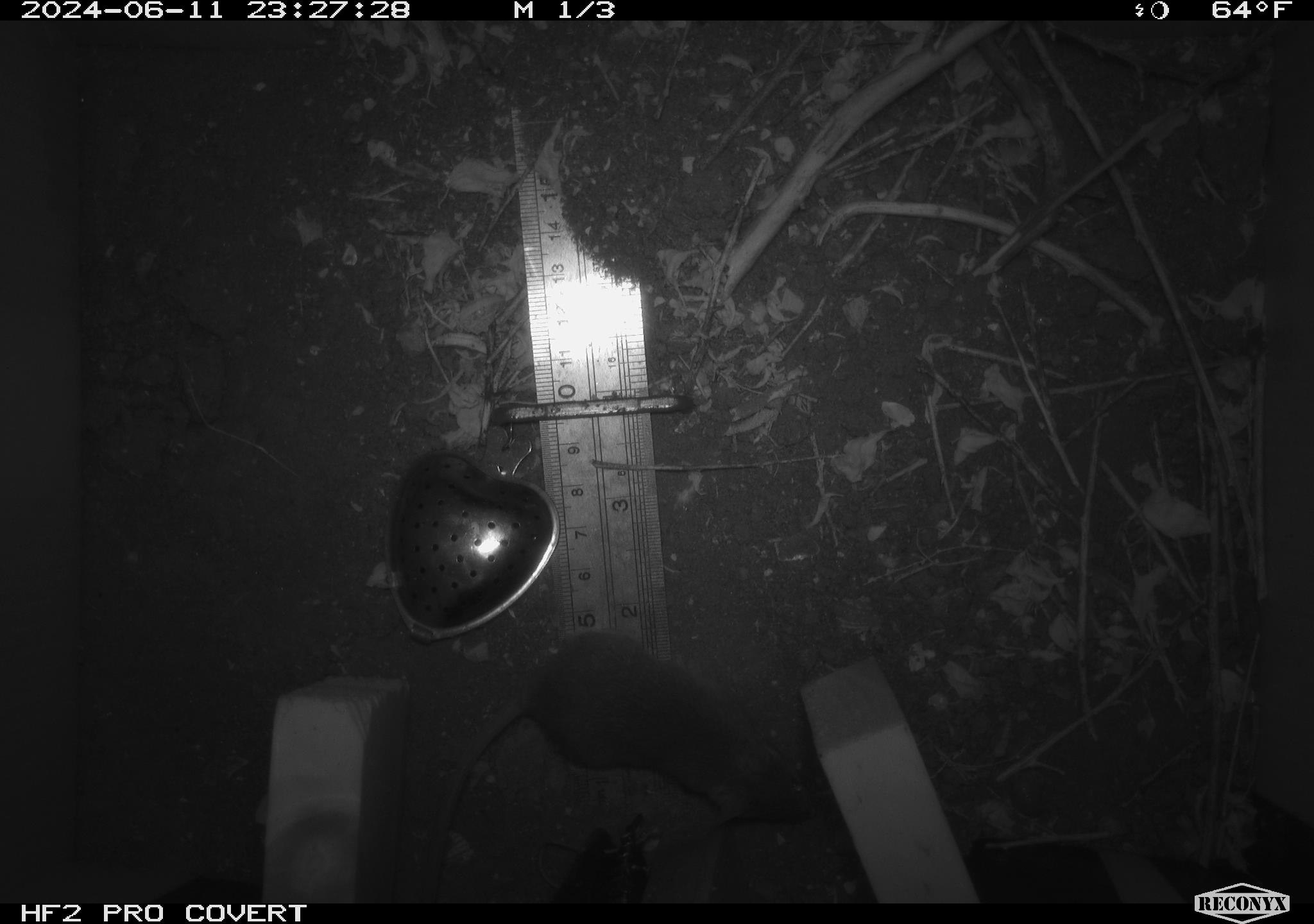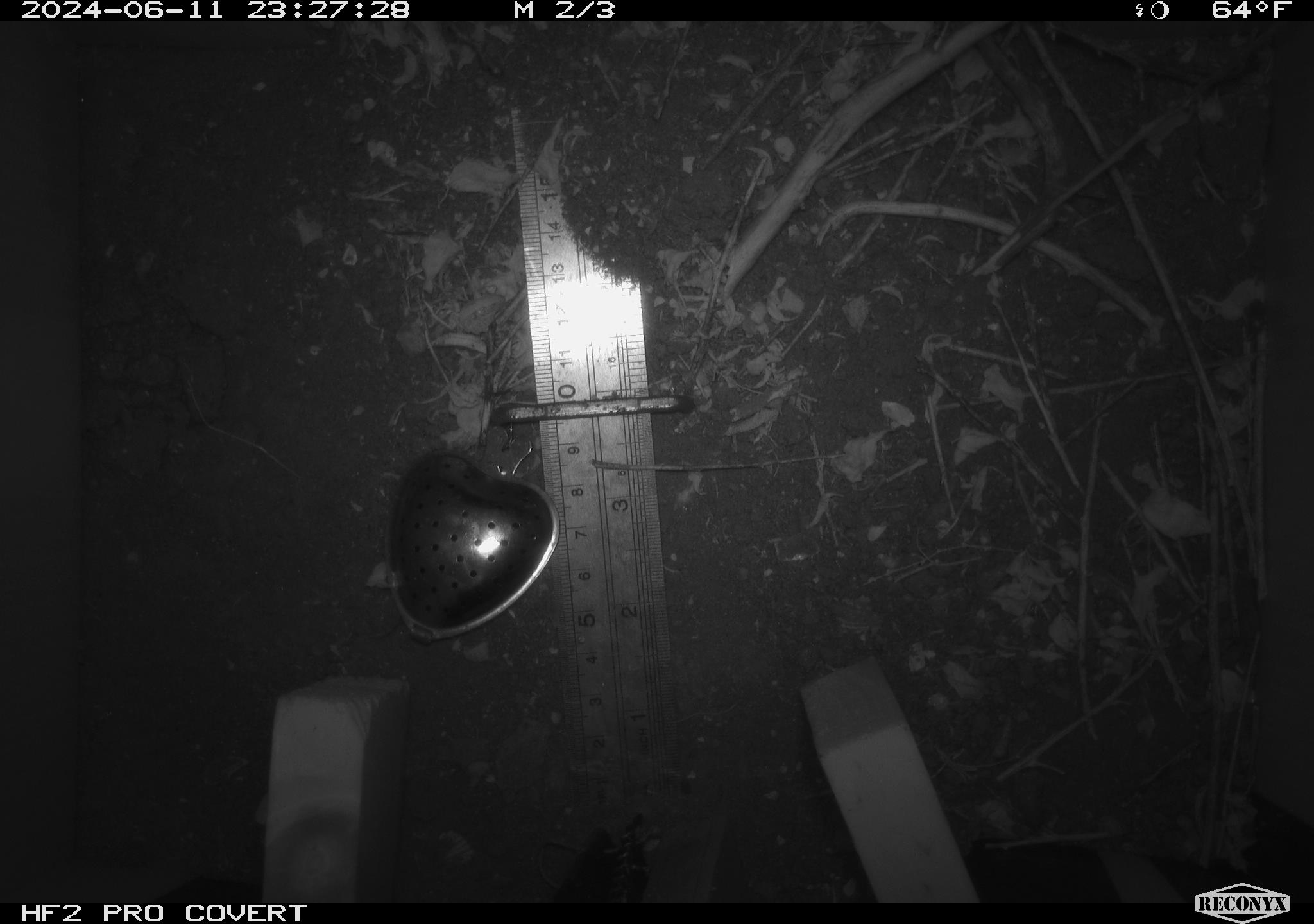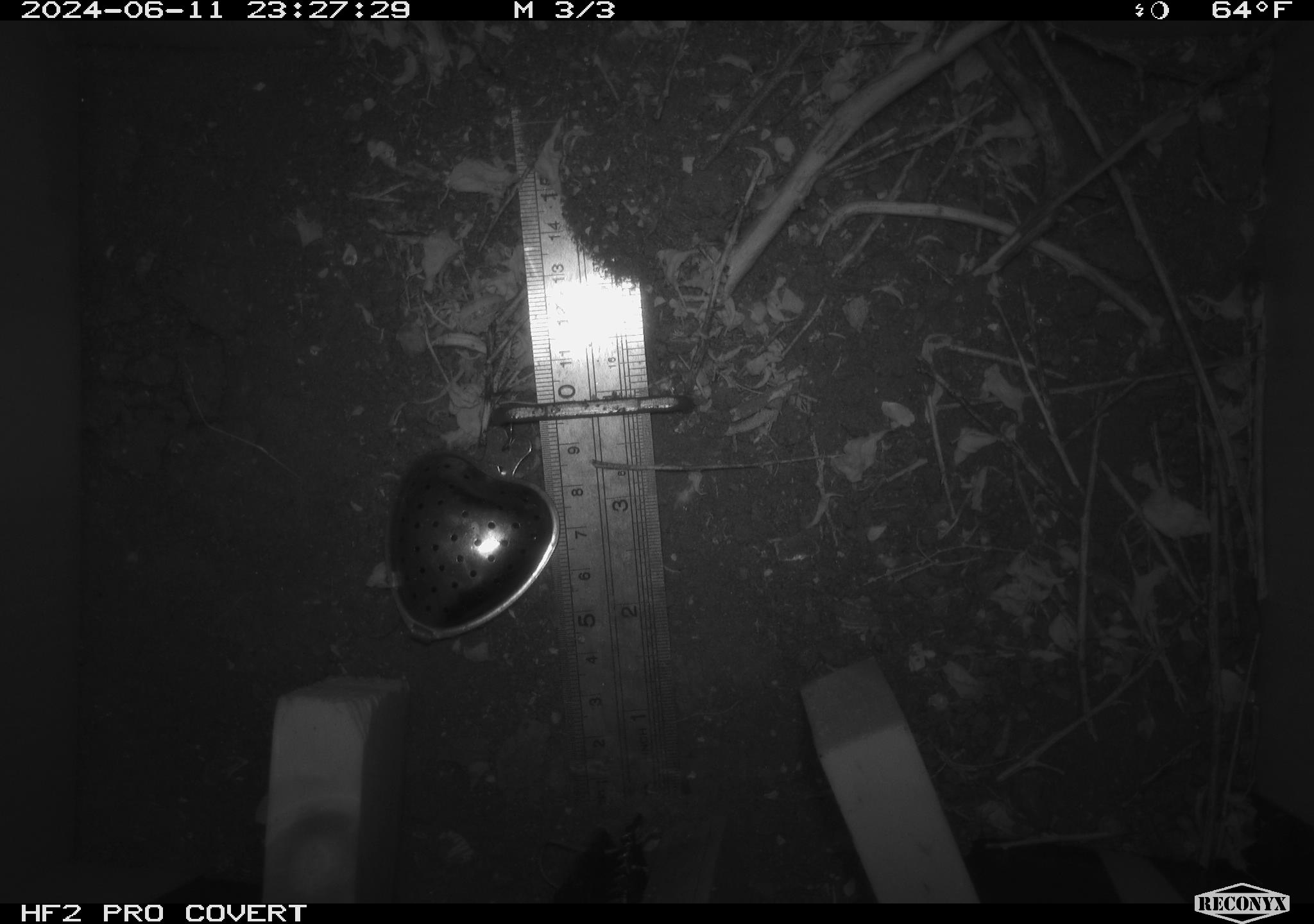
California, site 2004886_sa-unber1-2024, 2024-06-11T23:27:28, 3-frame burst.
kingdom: Animalia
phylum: Chordata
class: Mammalia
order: Rodentia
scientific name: Rodentia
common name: mouse species